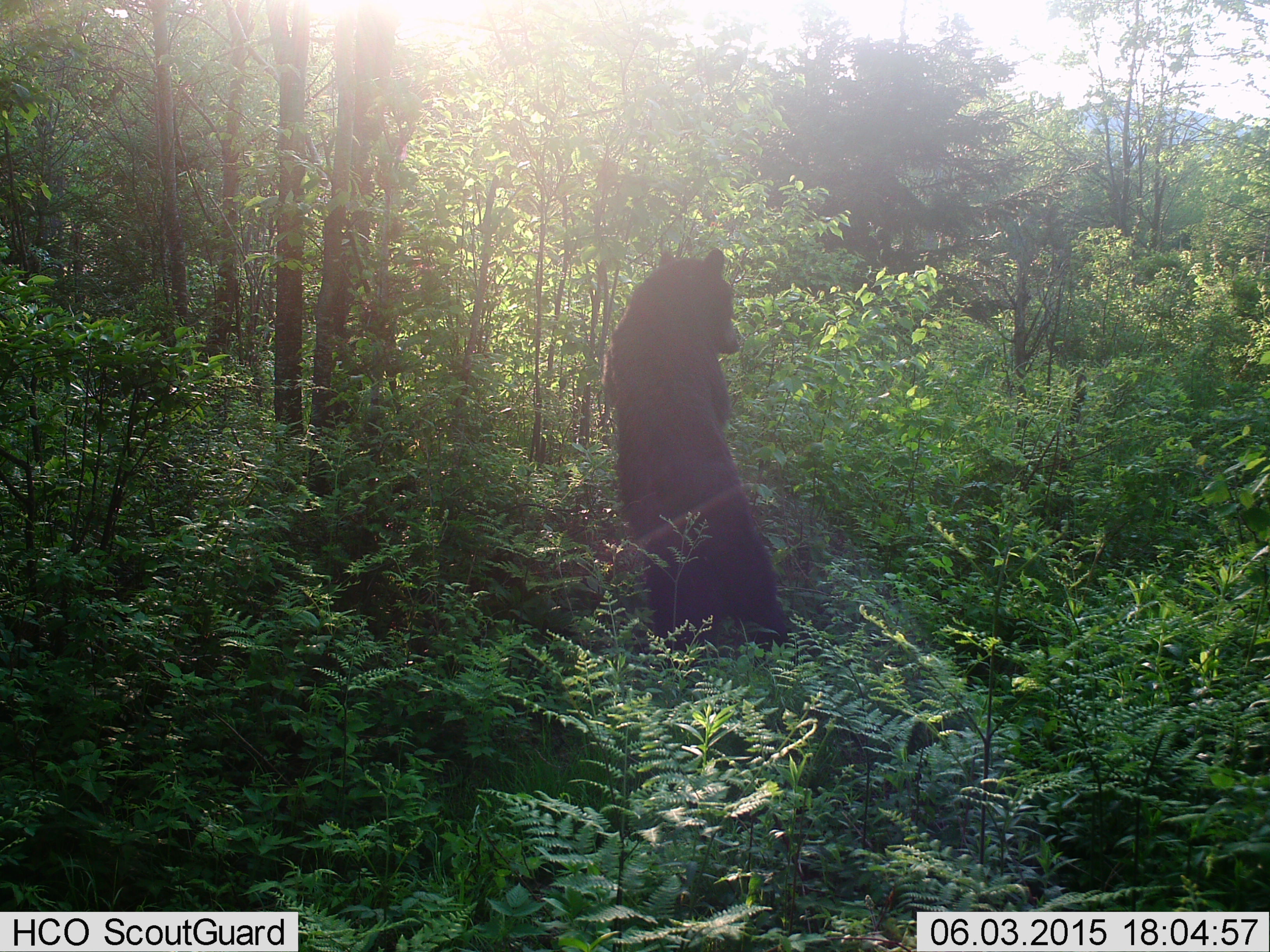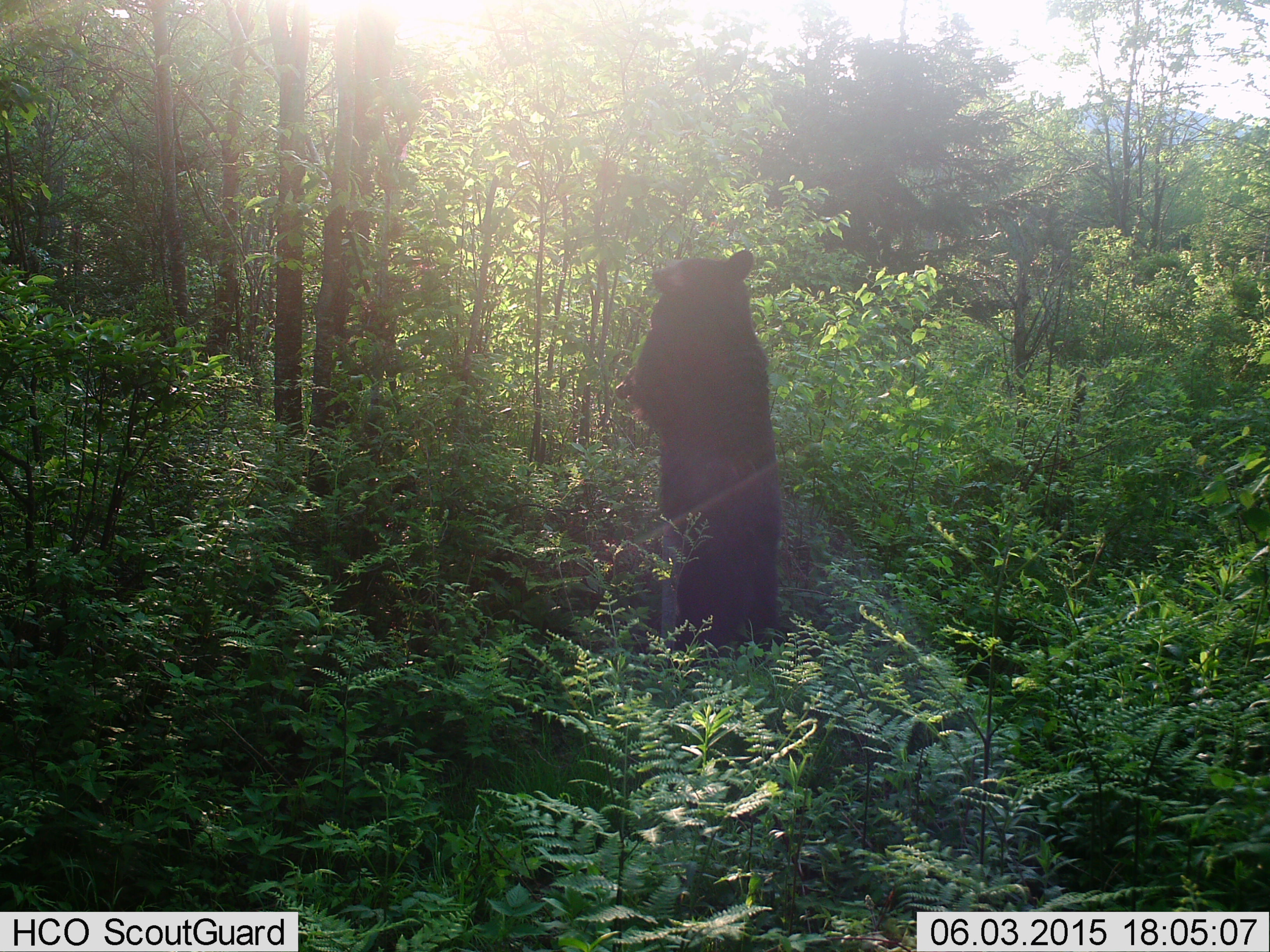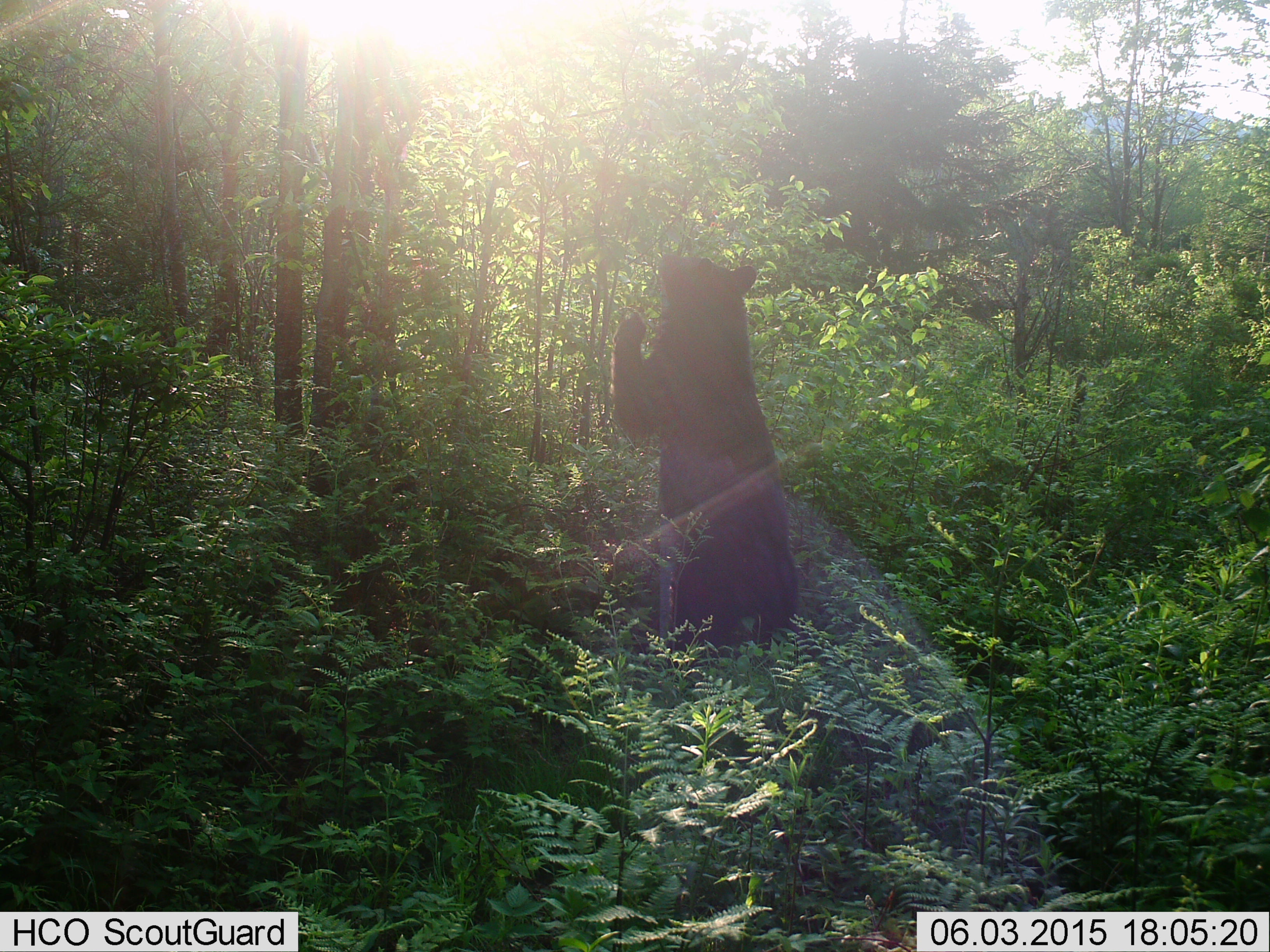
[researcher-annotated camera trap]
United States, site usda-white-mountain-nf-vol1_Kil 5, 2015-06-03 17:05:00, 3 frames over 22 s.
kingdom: Animalia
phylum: Chordata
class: Mammalia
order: Carnivora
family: Ursidae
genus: Ursus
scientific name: Ursus americanus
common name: black bear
Black bear (Ursus americanus).